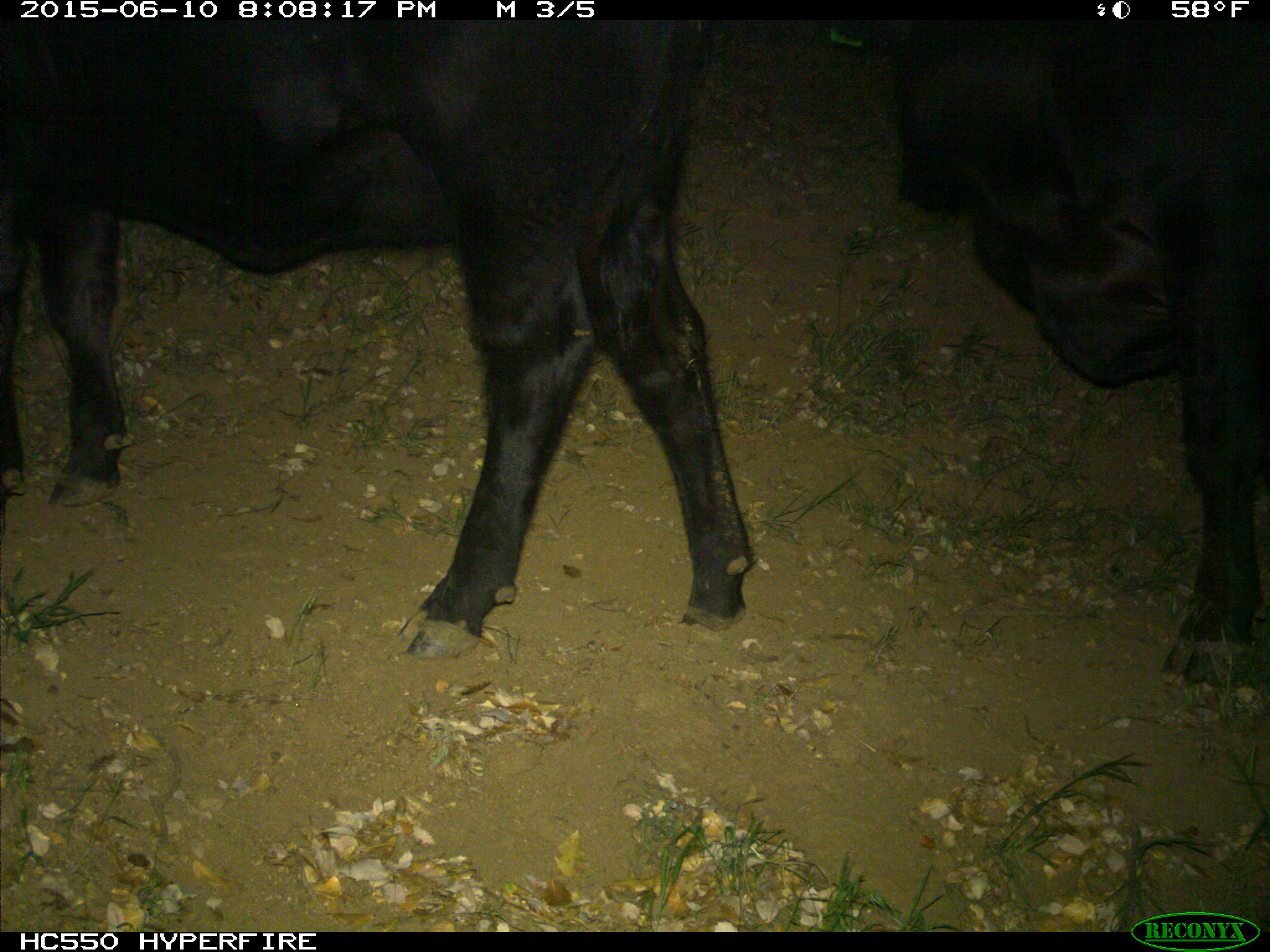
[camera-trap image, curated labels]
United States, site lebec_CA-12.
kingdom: Animalia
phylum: Chordata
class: Mammalia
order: Artiodactyla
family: Bovidae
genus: Bos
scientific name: Bos taurus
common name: domestic cow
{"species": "Bos taurus (domestic cow)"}